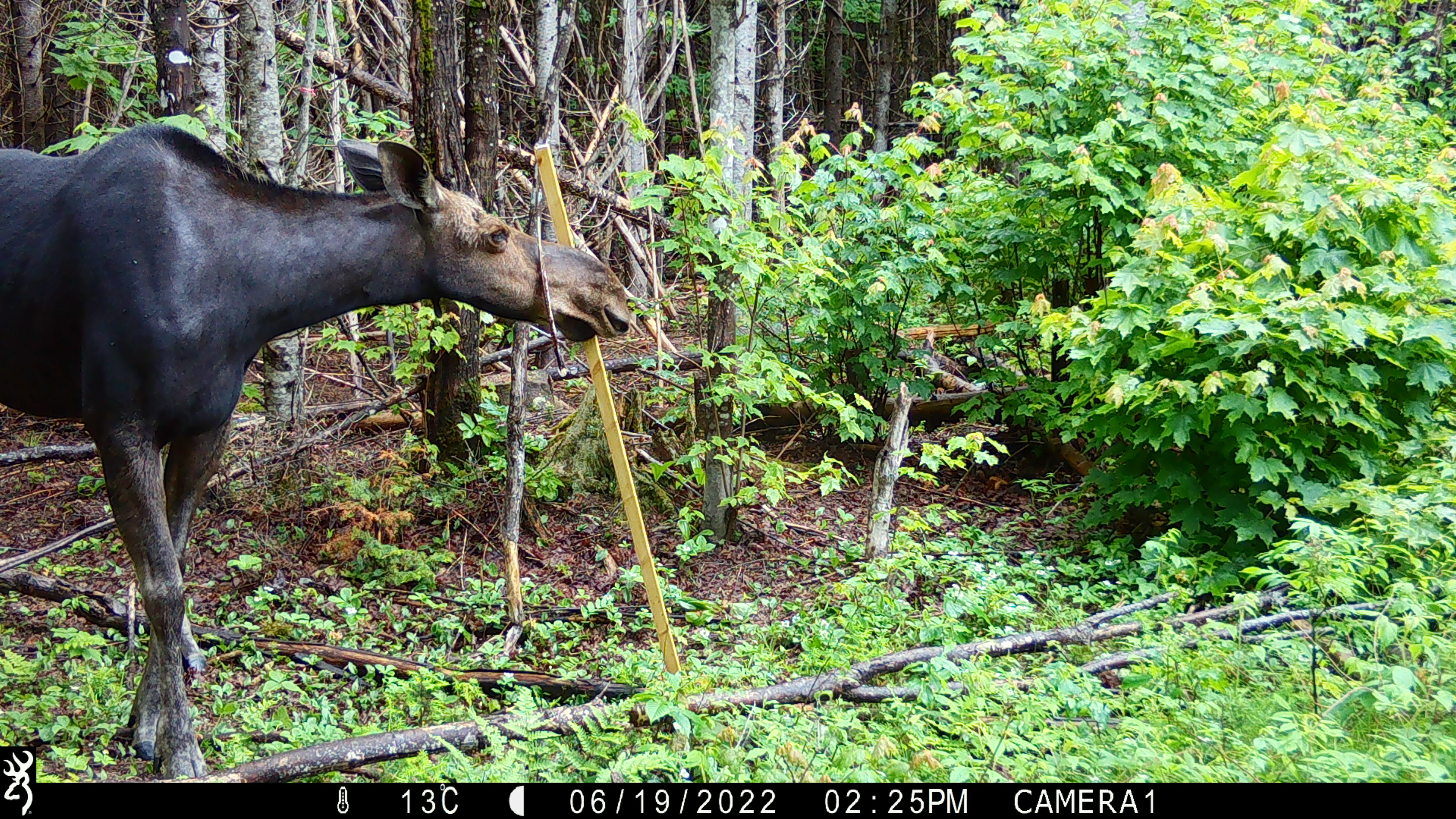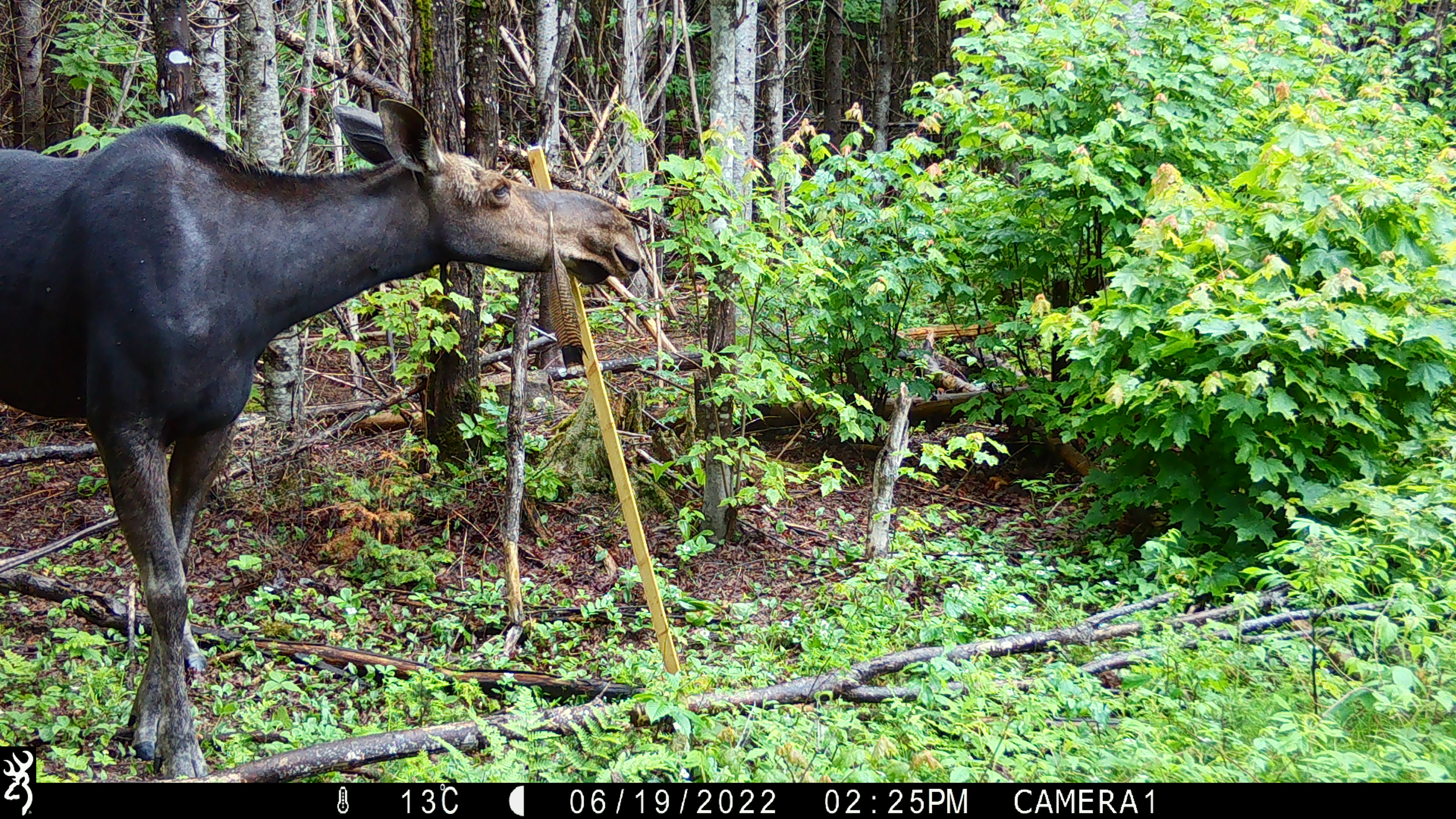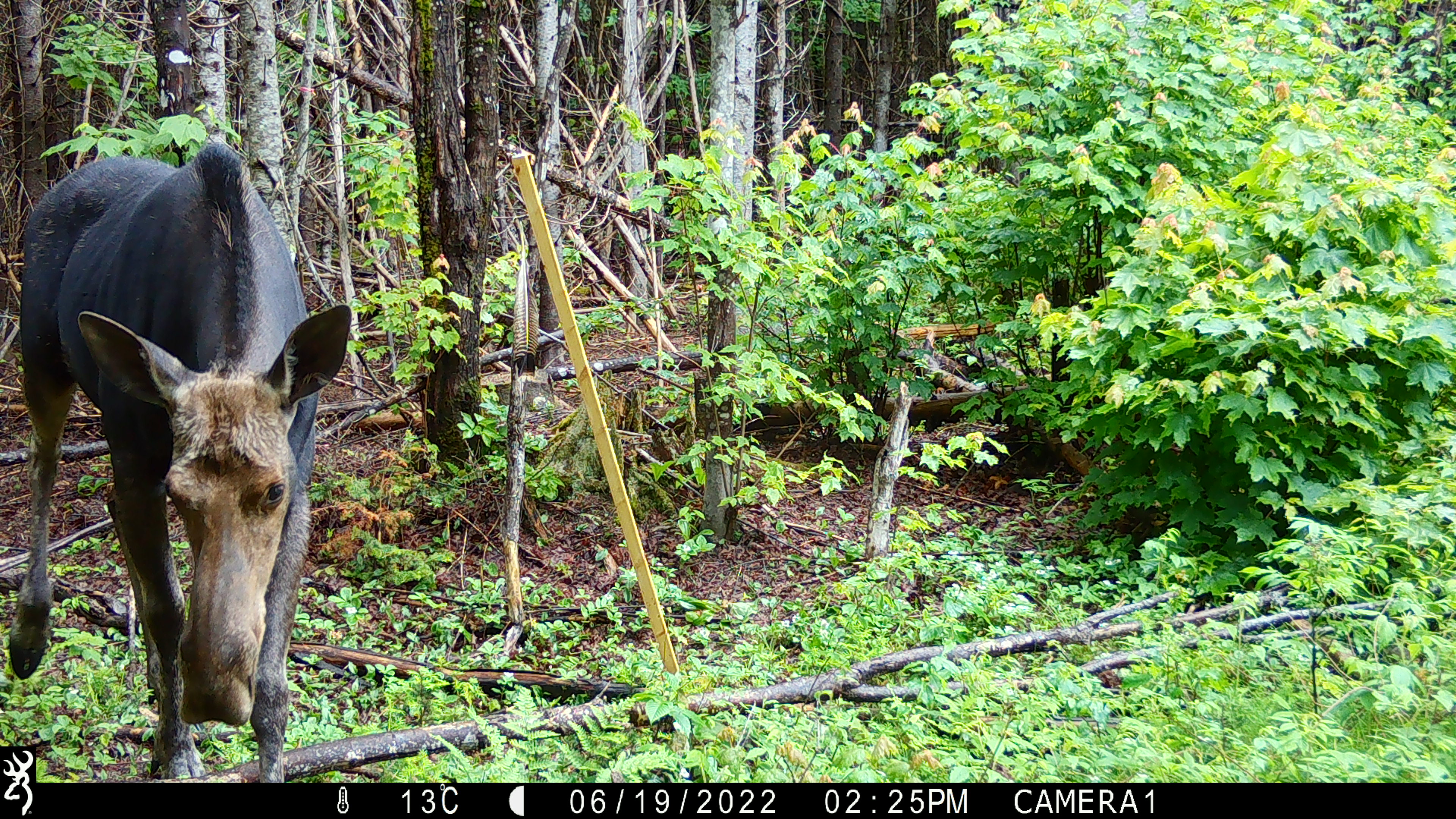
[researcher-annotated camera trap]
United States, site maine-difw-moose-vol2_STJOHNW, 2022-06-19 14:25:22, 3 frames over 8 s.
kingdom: Animalia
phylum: Chordata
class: Mammalia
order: Artiodactyla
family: Cervidae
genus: Alces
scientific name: Alces alces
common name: moose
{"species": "moose (Alces alces)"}